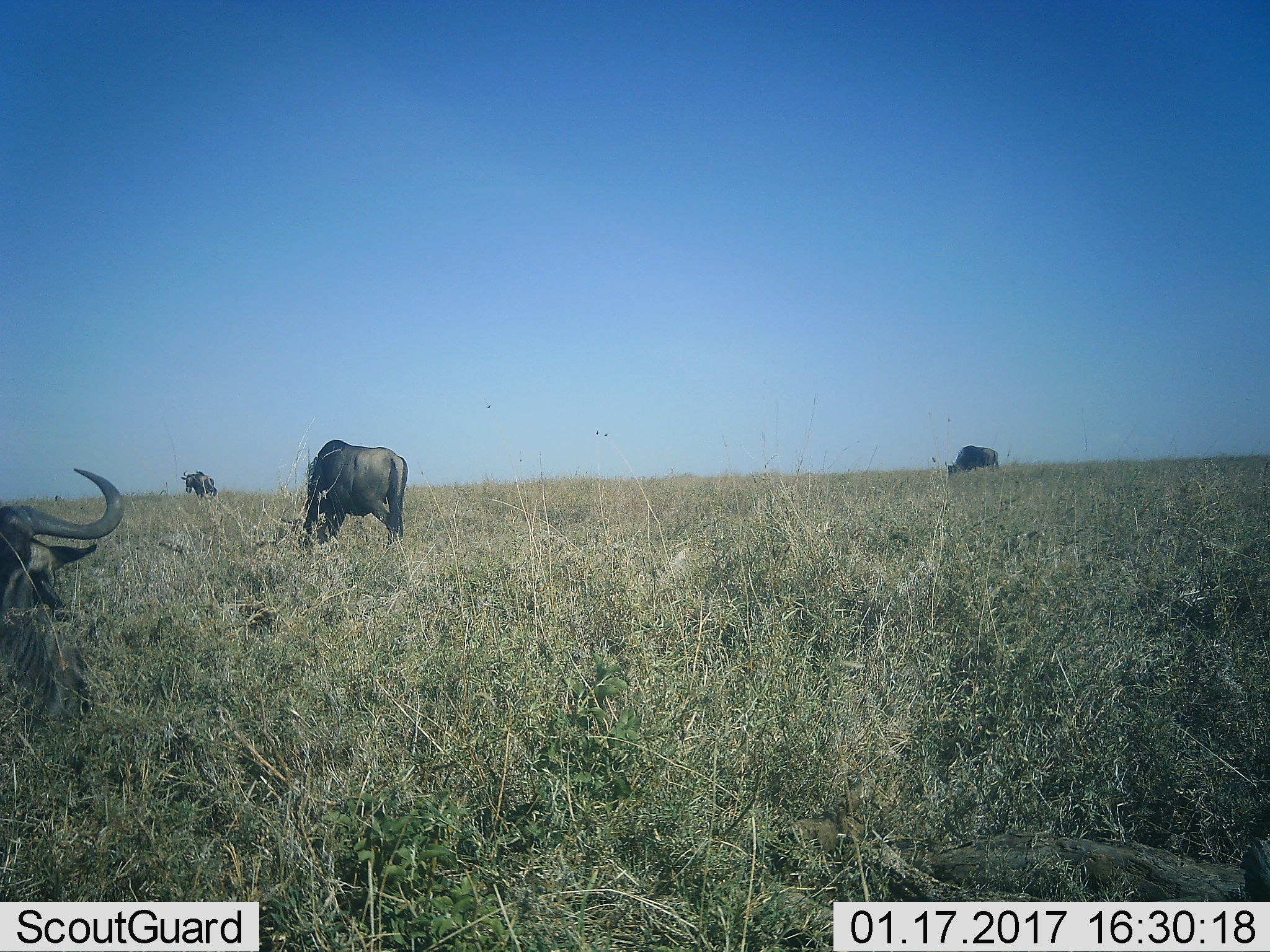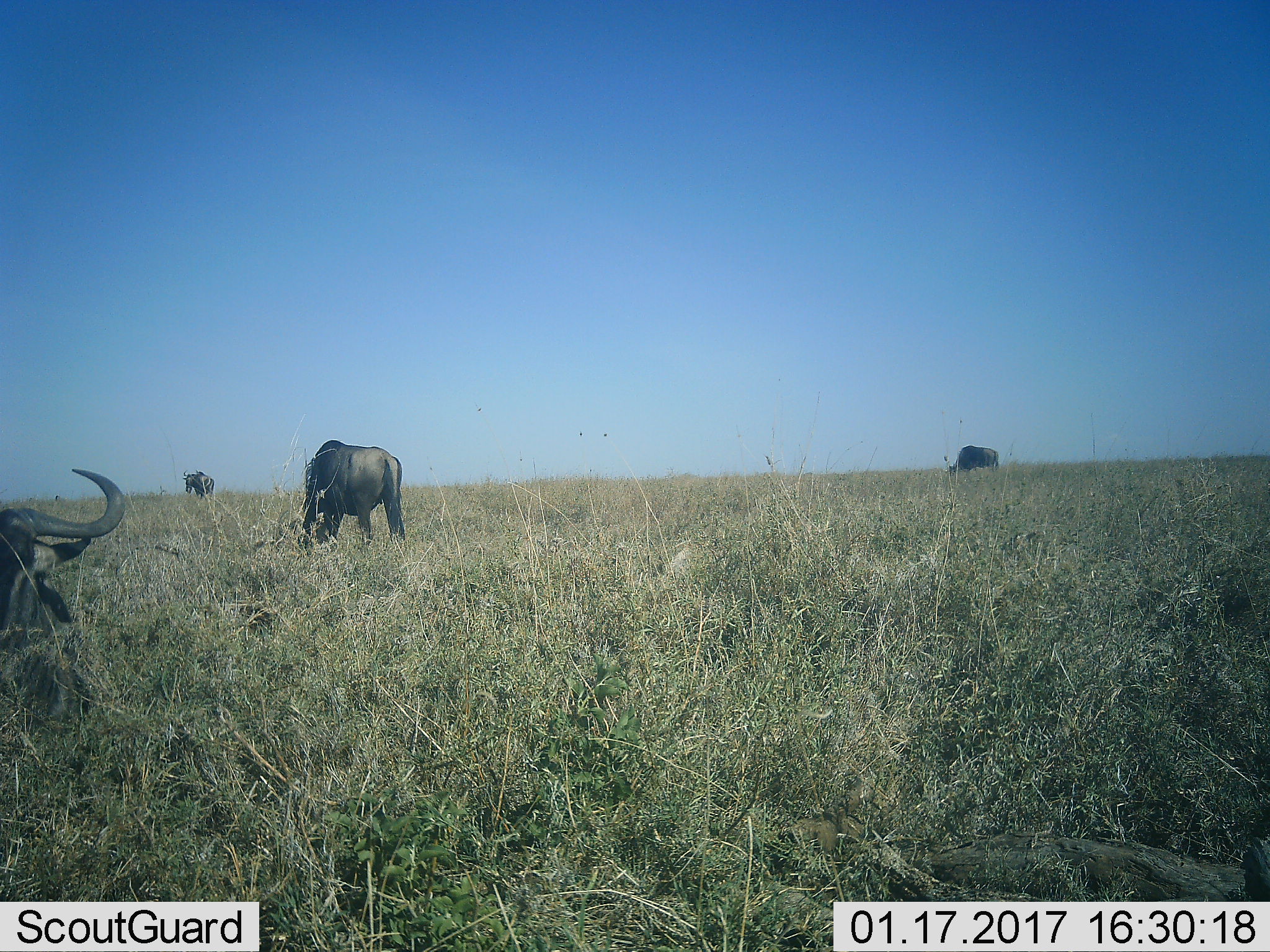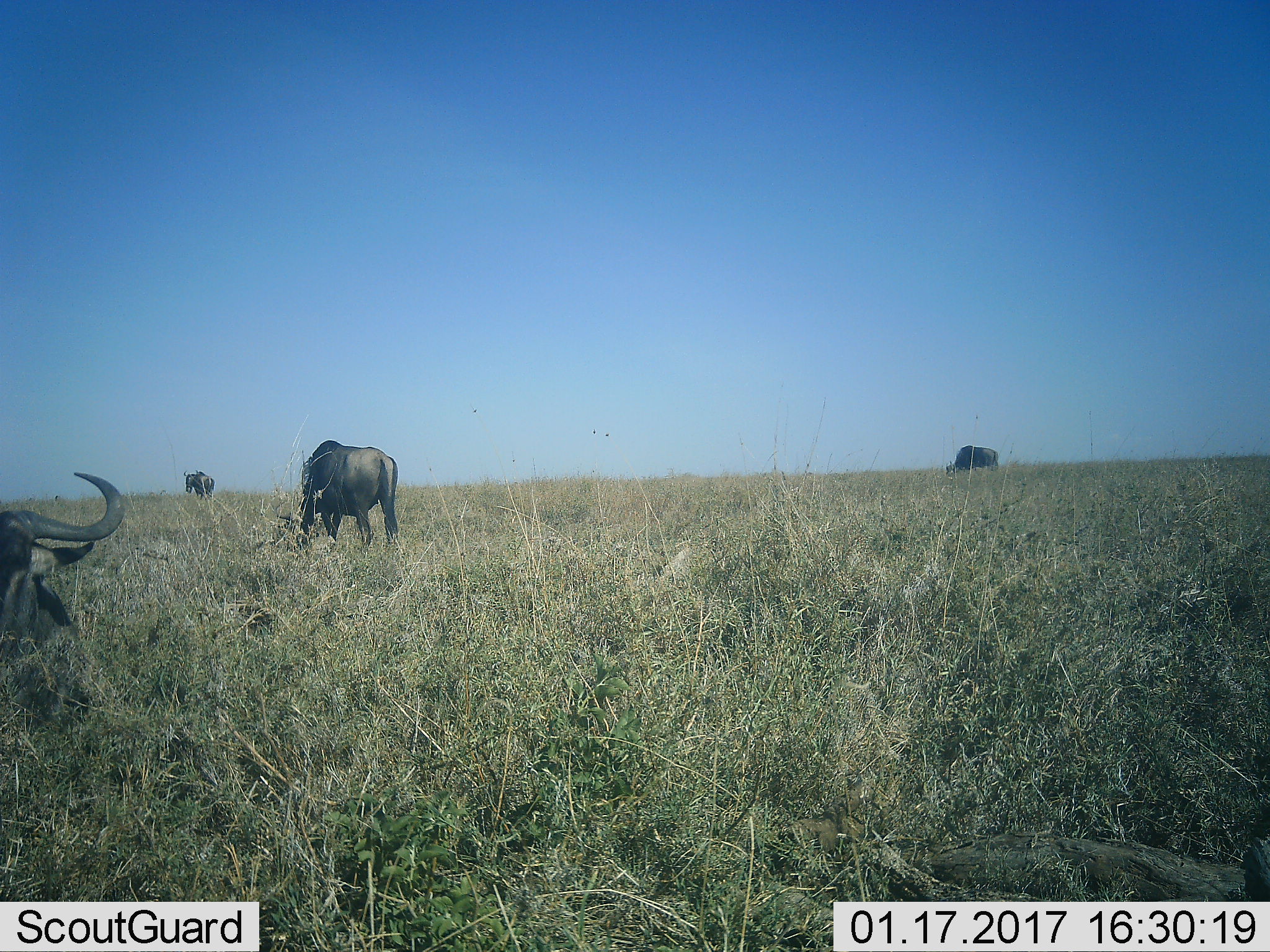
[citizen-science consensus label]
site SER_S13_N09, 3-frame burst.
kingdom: Animalia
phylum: Chordata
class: Mammalia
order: Artiodactyla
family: Bovidae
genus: Connochaetes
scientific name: Connochaetes taurinus taurinus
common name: blue wildebeest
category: wildebeestblue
Wildebeestblue (blue wildebeest) (Connochaetes taurinus taurinus), count 4. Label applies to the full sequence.